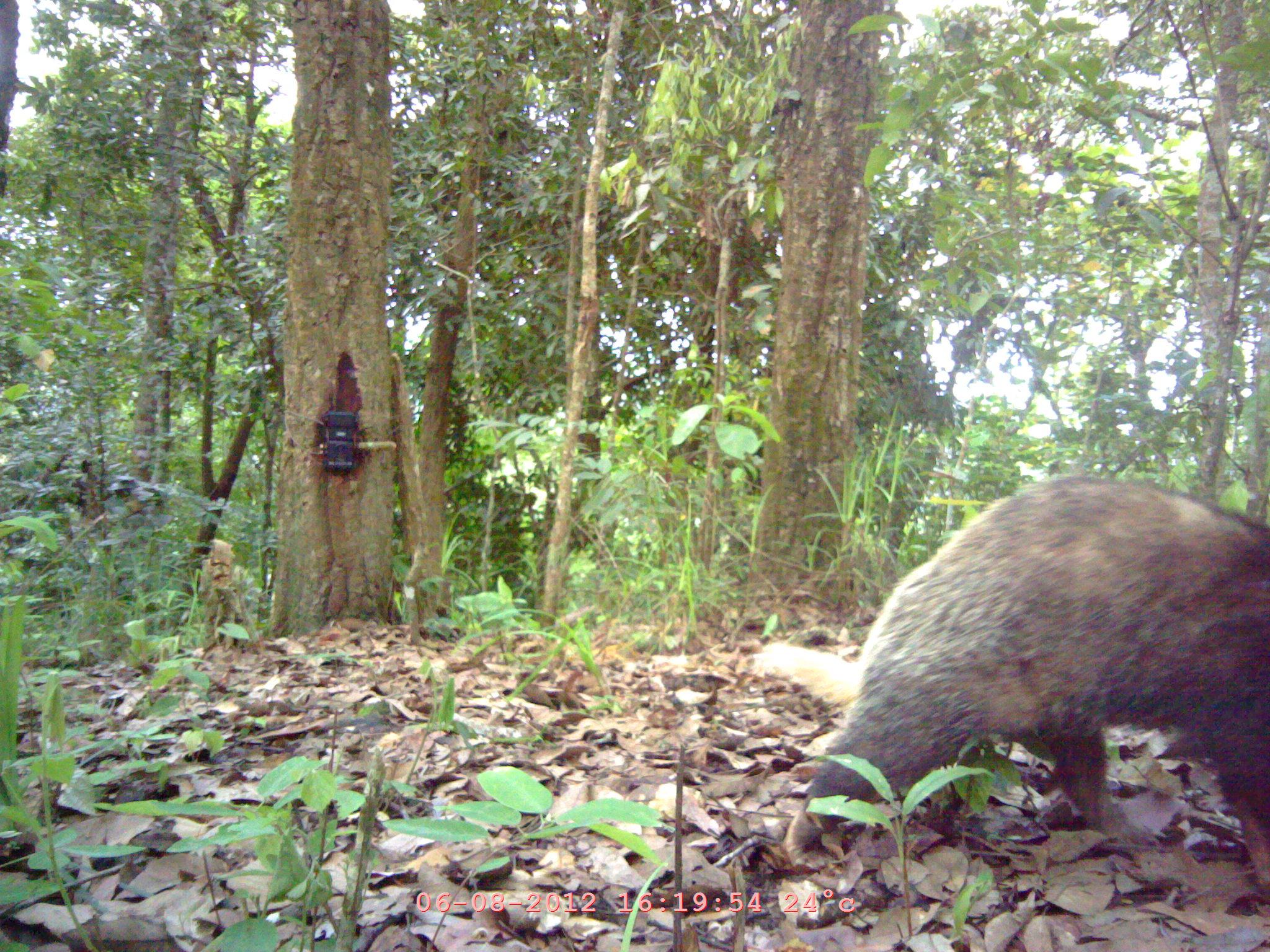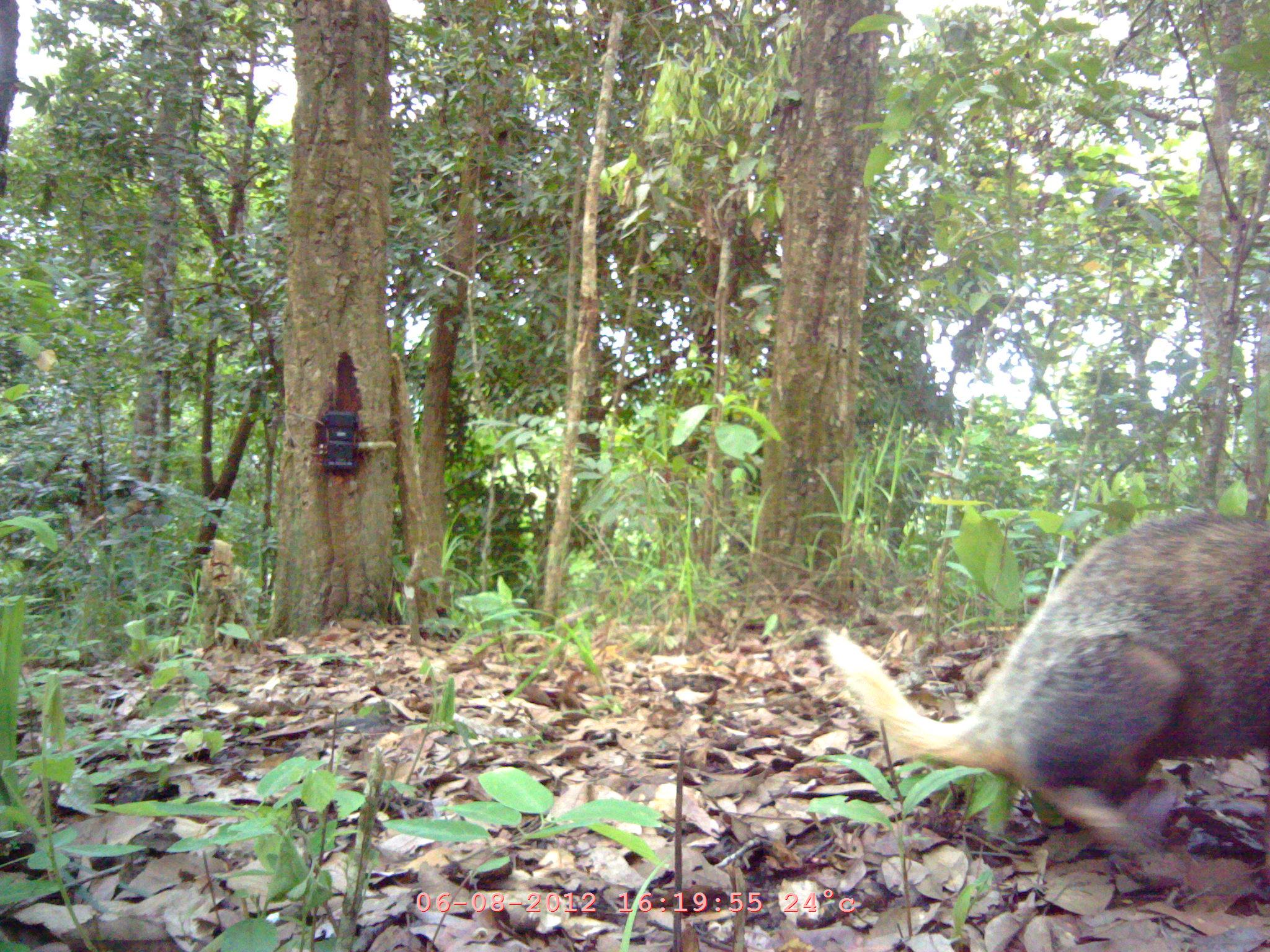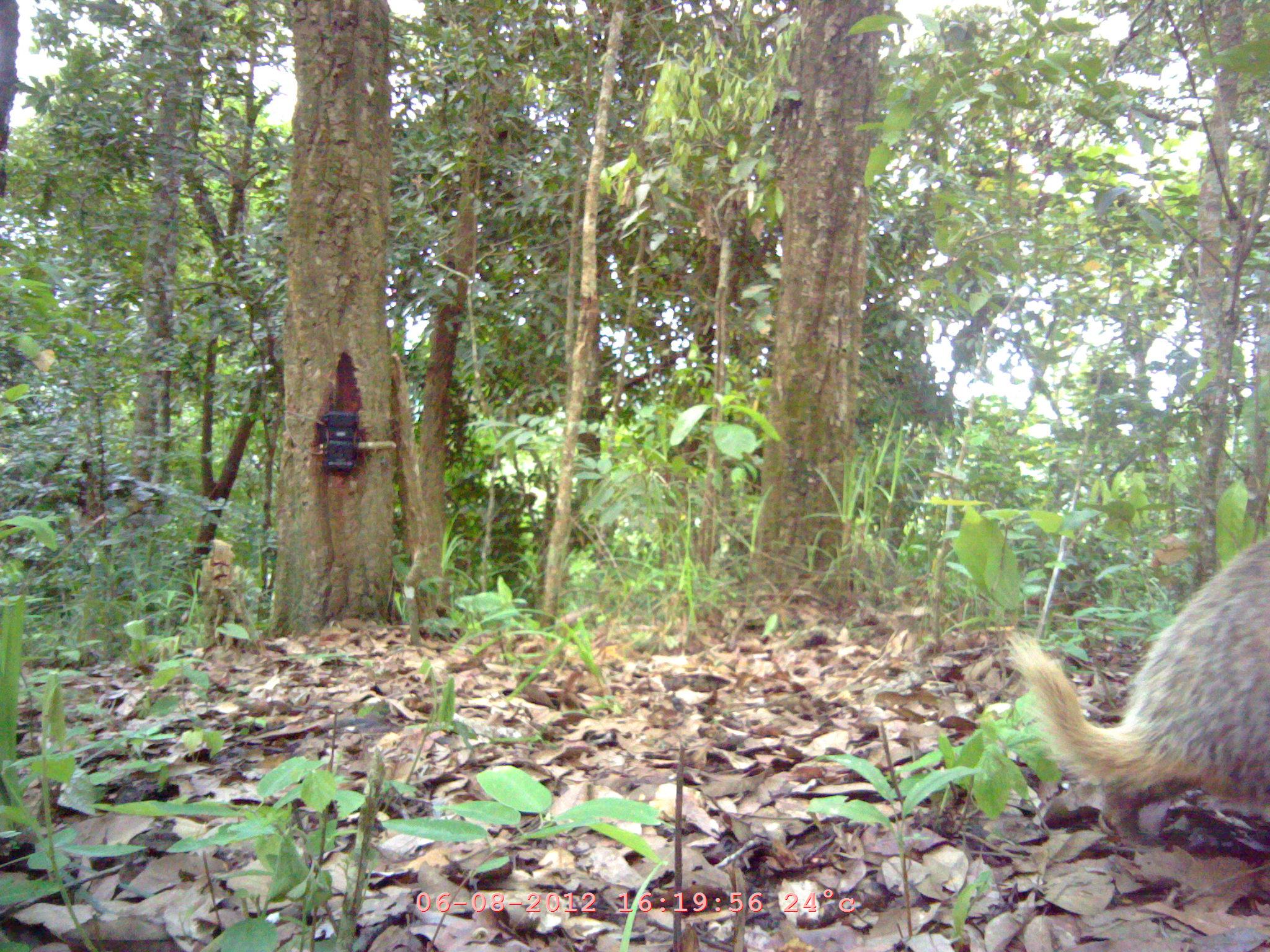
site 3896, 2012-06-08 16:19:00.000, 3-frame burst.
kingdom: Animalia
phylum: Chordata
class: Mammalia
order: Carnivora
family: Mustelidae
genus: Arctonyx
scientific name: Arctonyx collaris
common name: greater hog badger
Arctonyx collaris (greater hog badger), count 1.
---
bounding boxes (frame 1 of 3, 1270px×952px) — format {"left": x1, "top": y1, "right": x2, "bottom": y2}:
arctonyx collaris: {"left": 762, "top": 474, "right": 1270, "bottom": 899}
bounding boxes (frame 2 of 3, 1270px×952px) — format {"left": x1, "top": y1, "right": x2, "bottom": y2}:
arctonyx collaris: {"left": 802, "top": 504, "right": 1270, "bottom": 887}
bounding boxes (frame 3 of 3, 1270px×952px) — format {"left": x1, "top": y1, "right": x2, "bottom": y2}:
arctonyx collaris: {"left": 1006, "top": 536, "right": 1270, "bottom": 851}